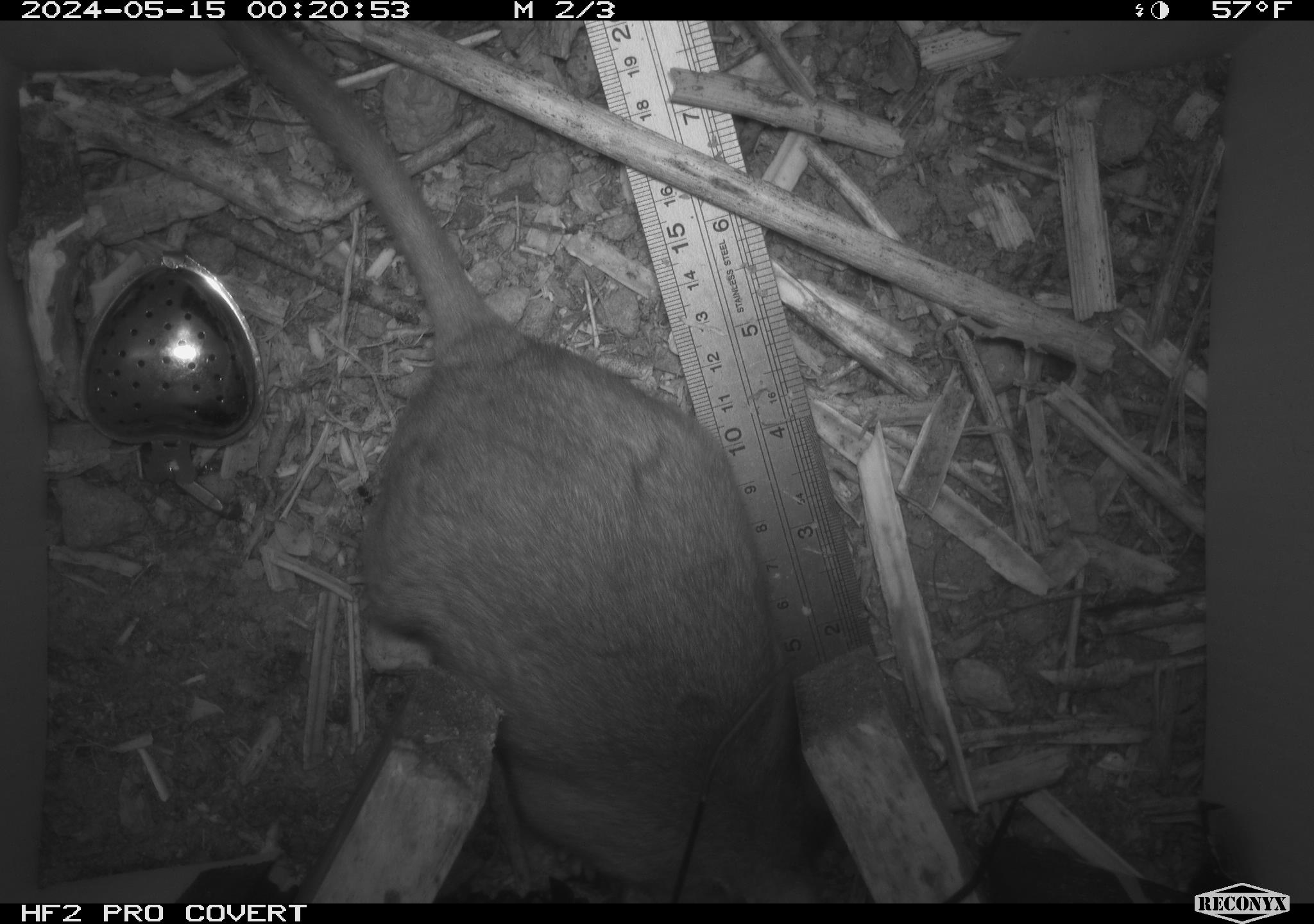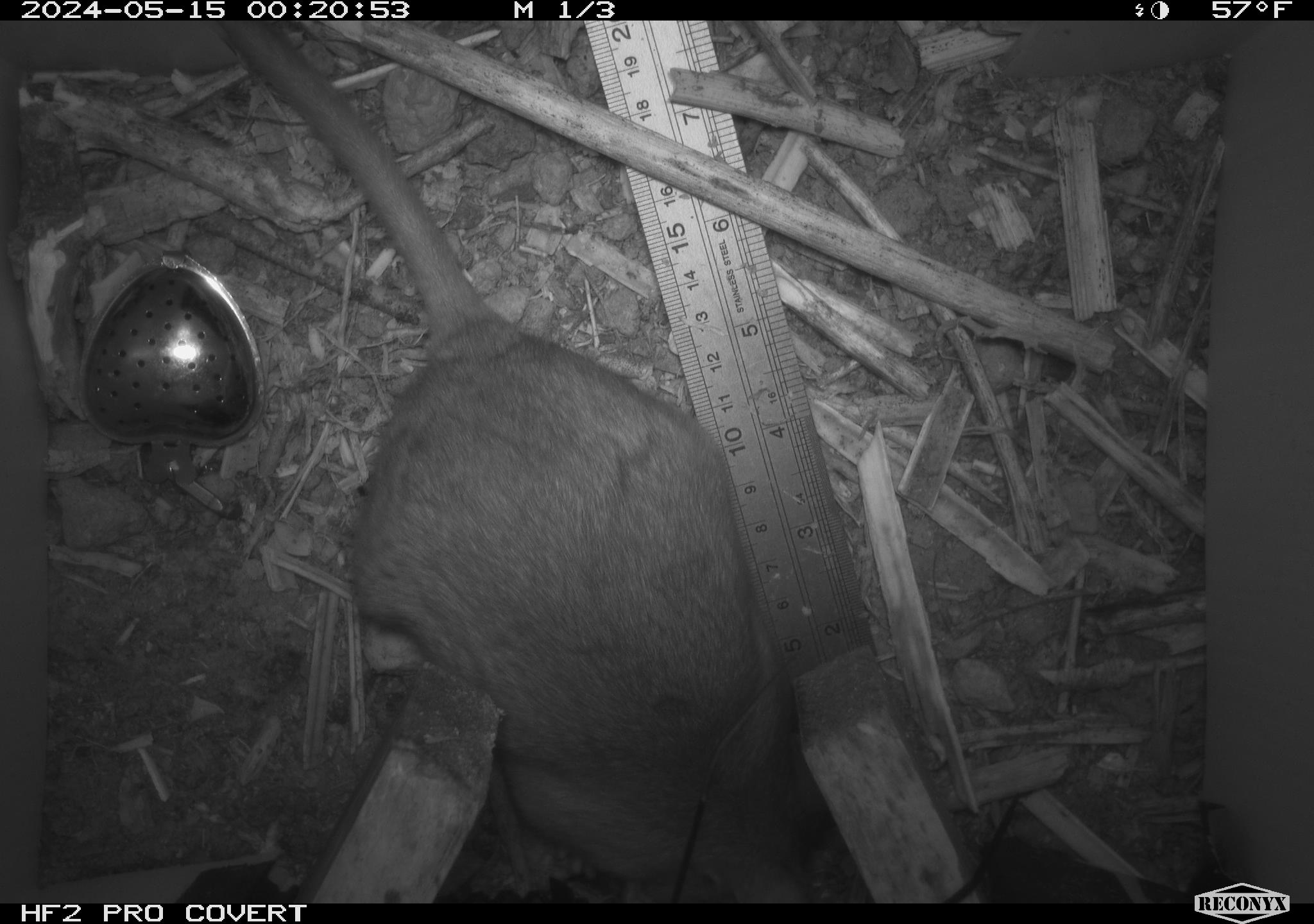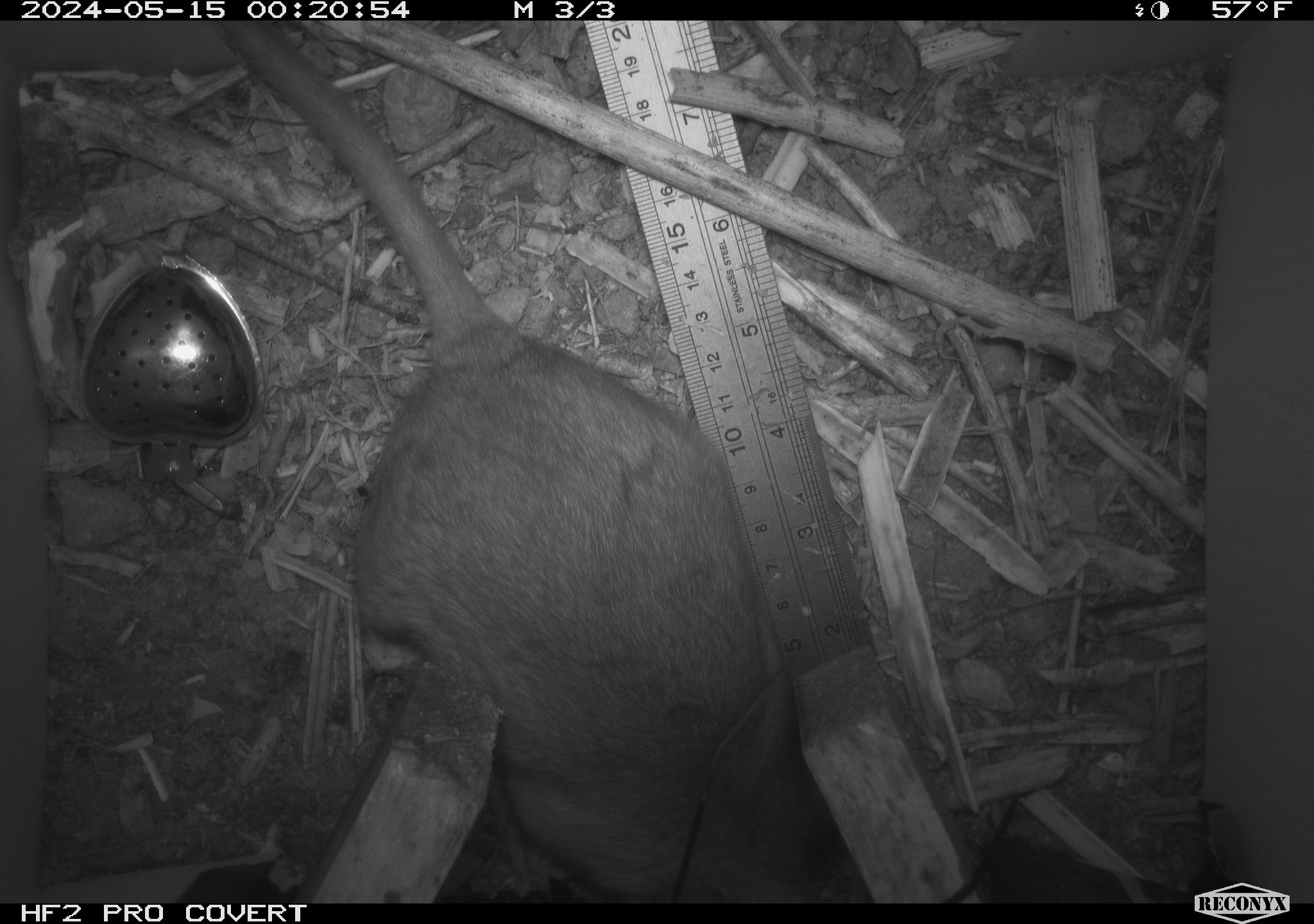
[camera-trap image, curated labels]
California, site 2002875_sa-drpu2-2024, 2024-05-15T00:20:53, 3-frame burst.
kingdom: Animalia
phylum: Chordata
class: Mammalia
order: Rodentia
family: Cricetidae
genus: Neotoma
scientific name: Neotoma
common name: pack rat or woodrat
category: neotoma species